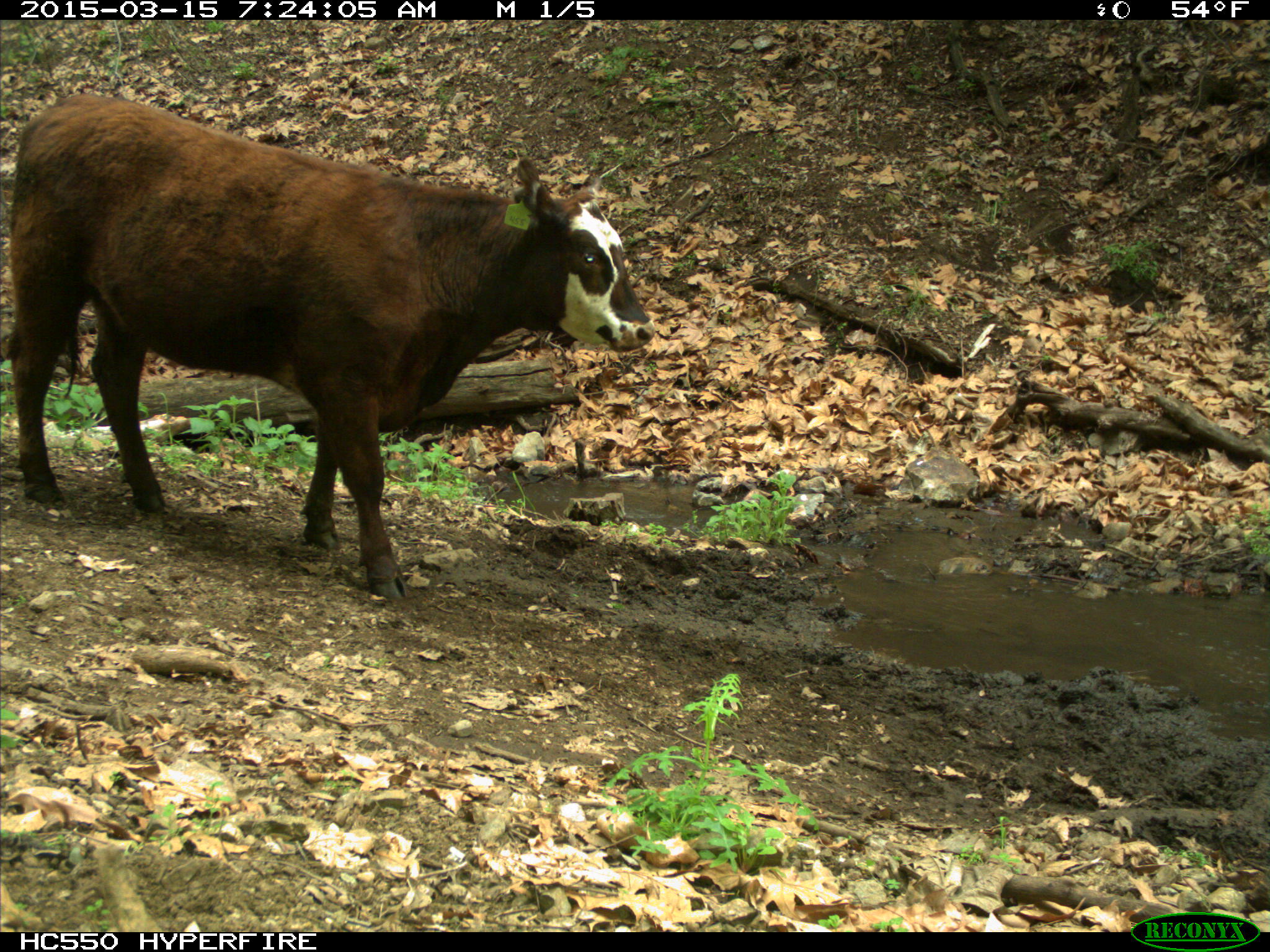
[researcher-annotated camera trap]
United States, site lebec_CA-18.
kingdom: Animalia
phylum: Chordata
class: Mammalia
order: Artiodactyla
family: Bovidae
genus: Bos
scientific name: Bos taurus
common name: domestic cow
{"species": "Bos taurus (domestic cow)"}